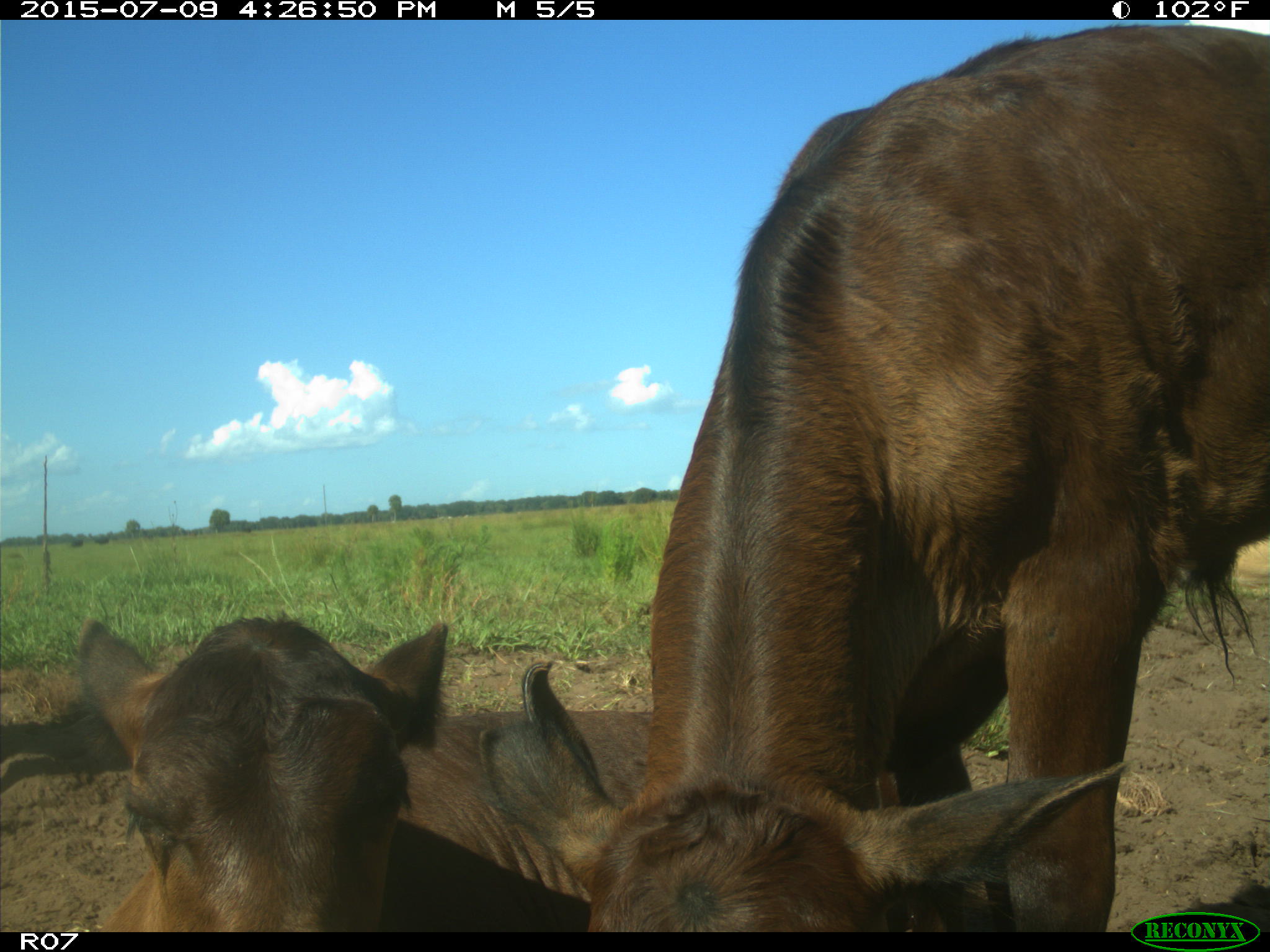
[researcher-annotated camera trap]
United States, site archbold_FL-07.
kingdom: Animalia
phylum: Chordata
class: Mammalia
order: Artiodactyla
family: Bovidae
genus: Bos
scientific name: Bos taurus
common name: domestic cow